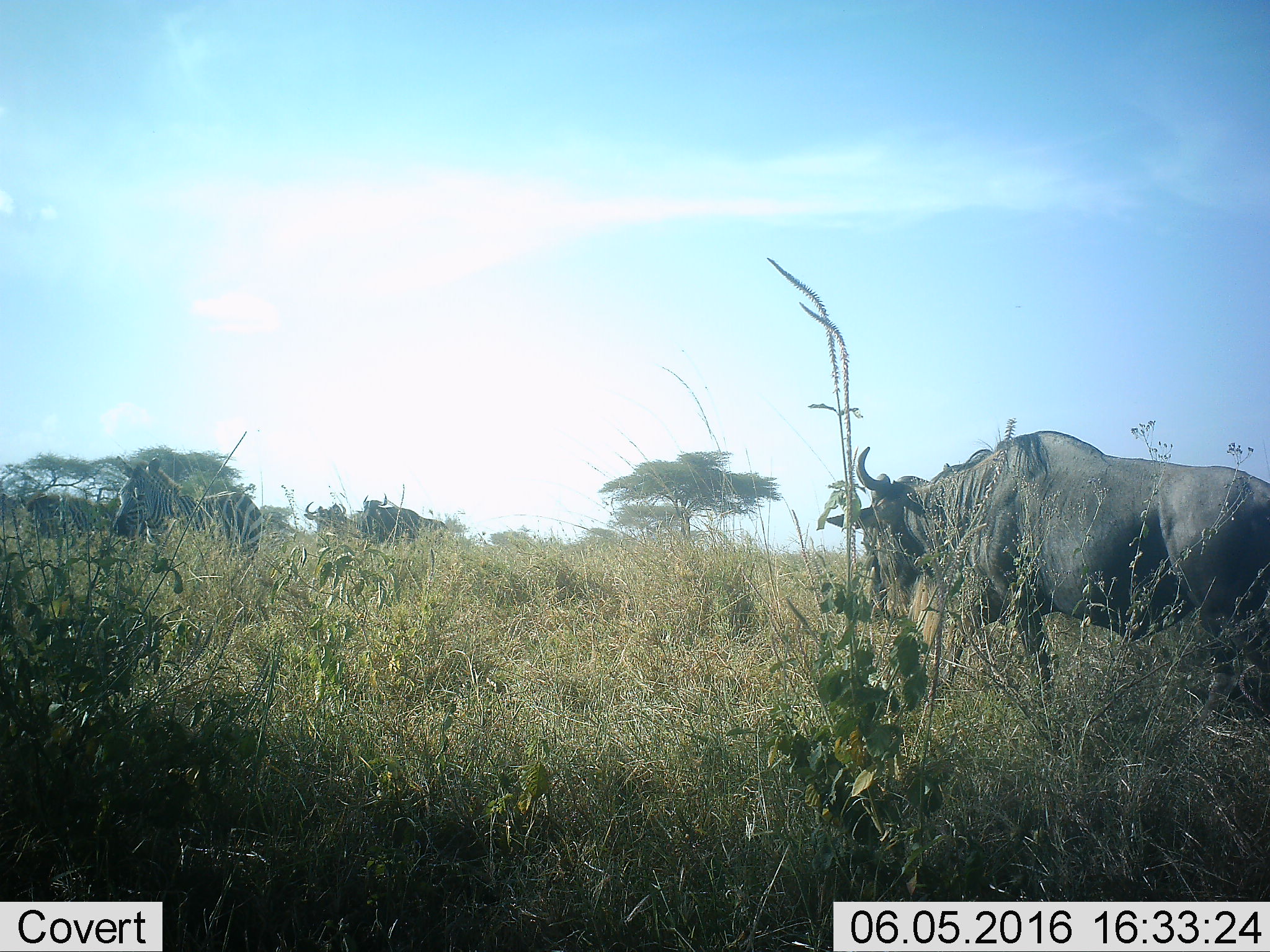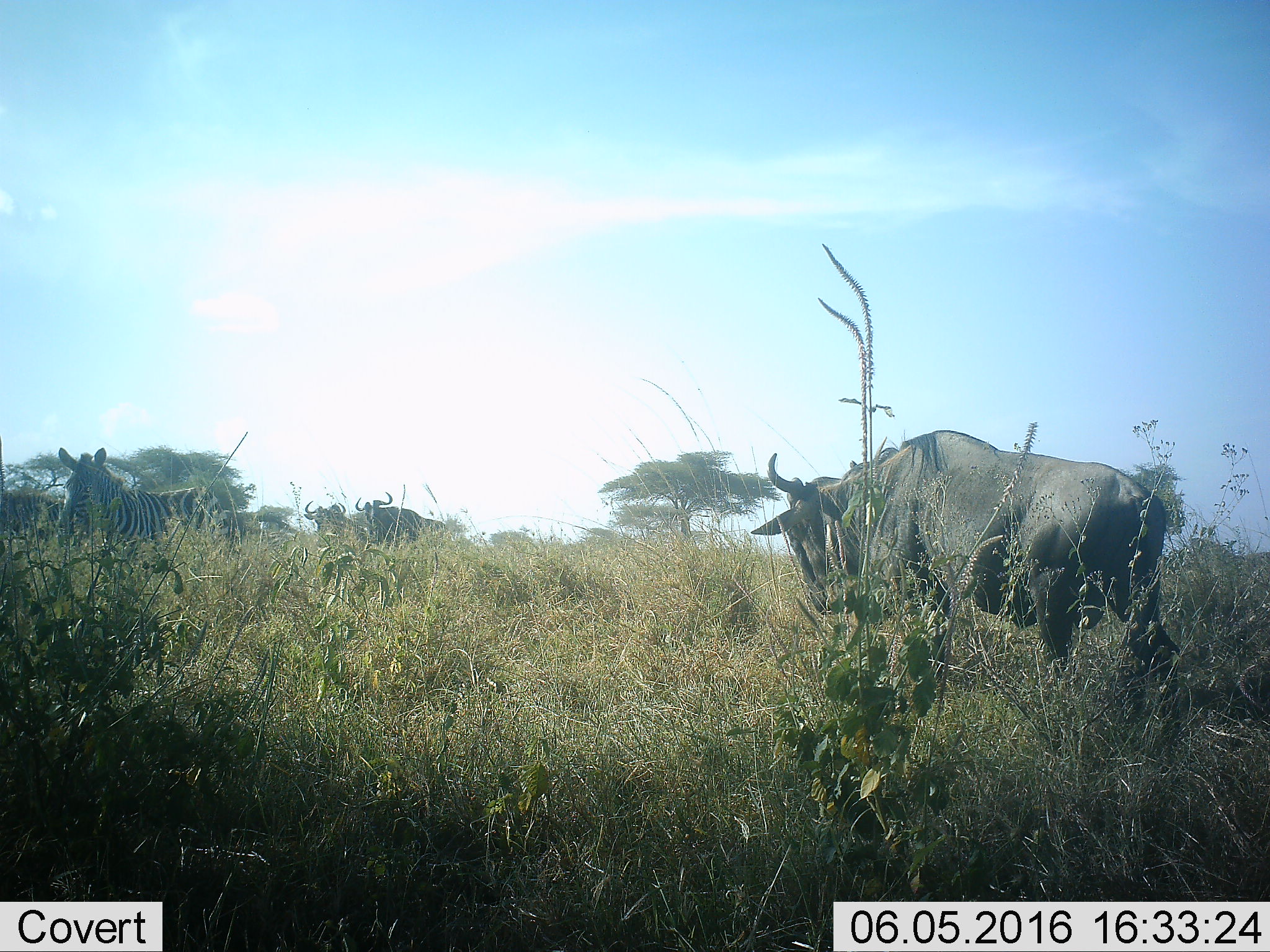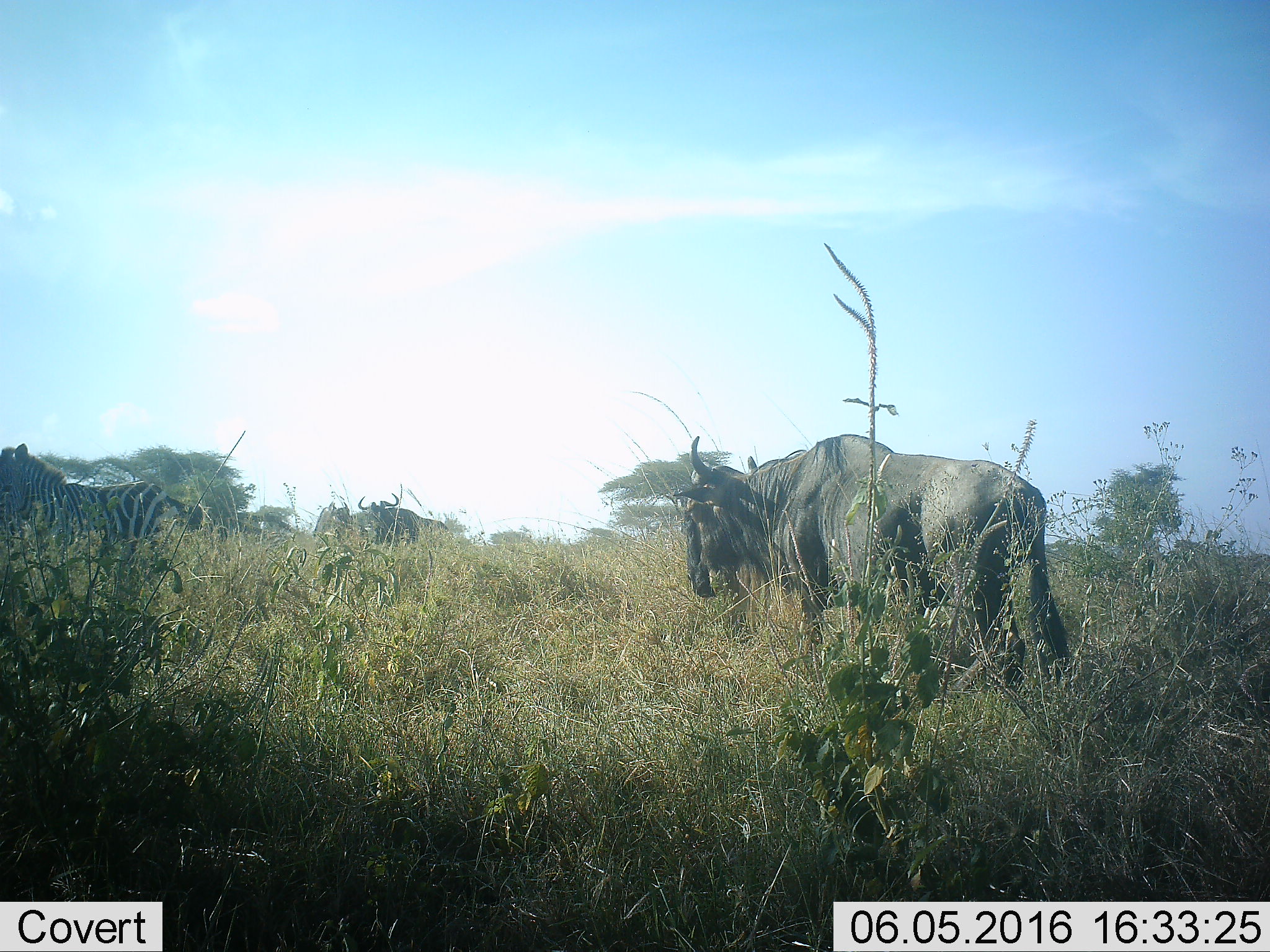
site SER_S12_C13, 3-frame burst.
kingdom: Animalia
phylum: Chordata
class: Mammalia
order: Artiodactyla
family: Bovidae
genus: Connochaetes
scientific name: Connochaetes taurinus taurinus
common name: blue wildebeest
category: wildebeestblue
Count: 3.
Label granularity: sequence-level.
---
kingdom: Animalia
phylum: Chordata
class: Mammalia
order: Perissodactyla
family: Equidae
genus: Equus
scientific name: Equus quagga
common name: plains zebra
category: zebraplains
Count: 2.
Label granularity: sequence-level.